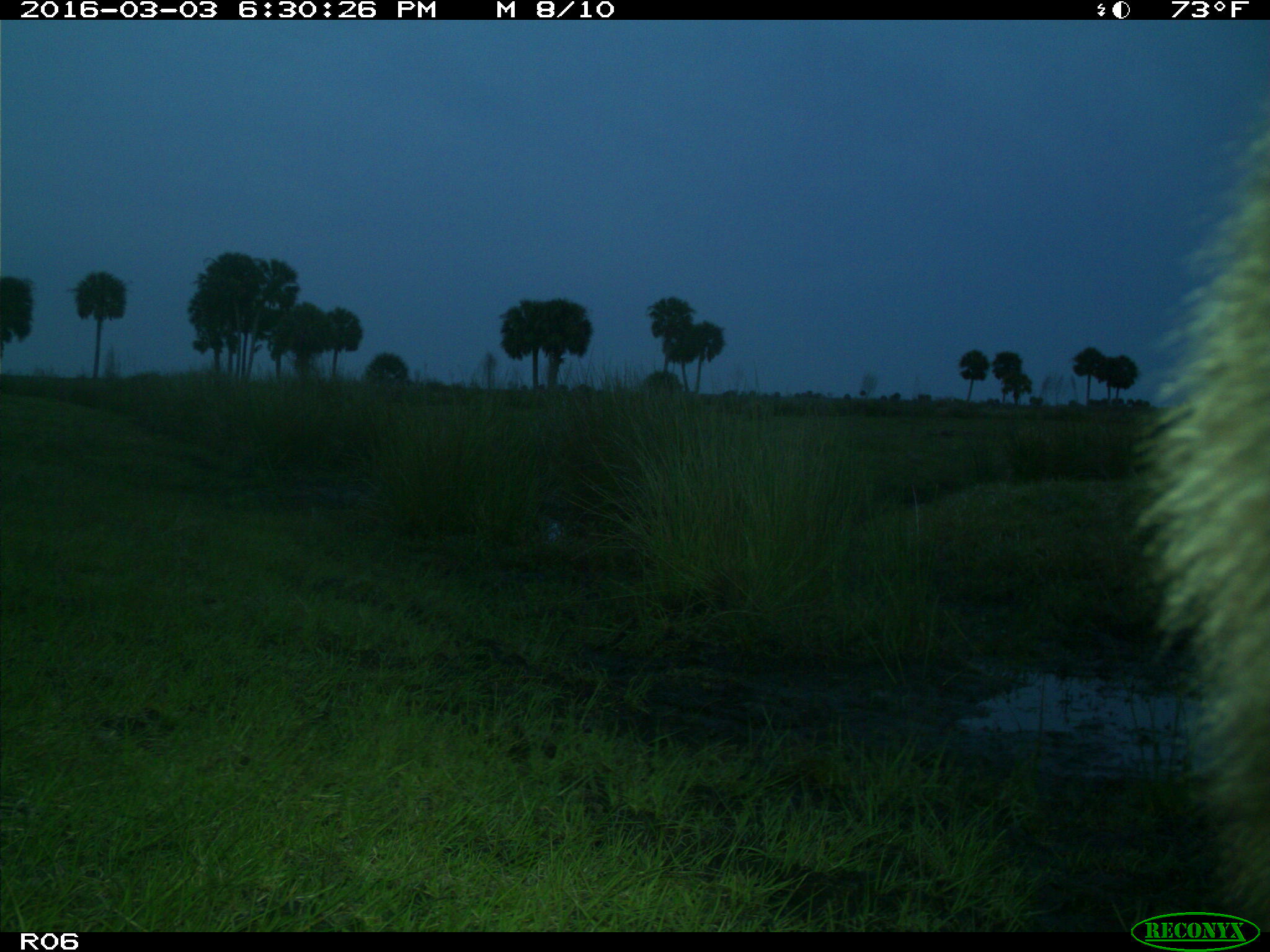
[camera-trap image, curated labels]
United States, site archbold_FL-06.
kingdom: Animalia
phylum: Chordata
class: Mammalia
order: Artiodactyla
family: Bovidae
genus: Bos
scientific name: Bos taurus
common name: domestic cow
Bos taurus (domestic cow).